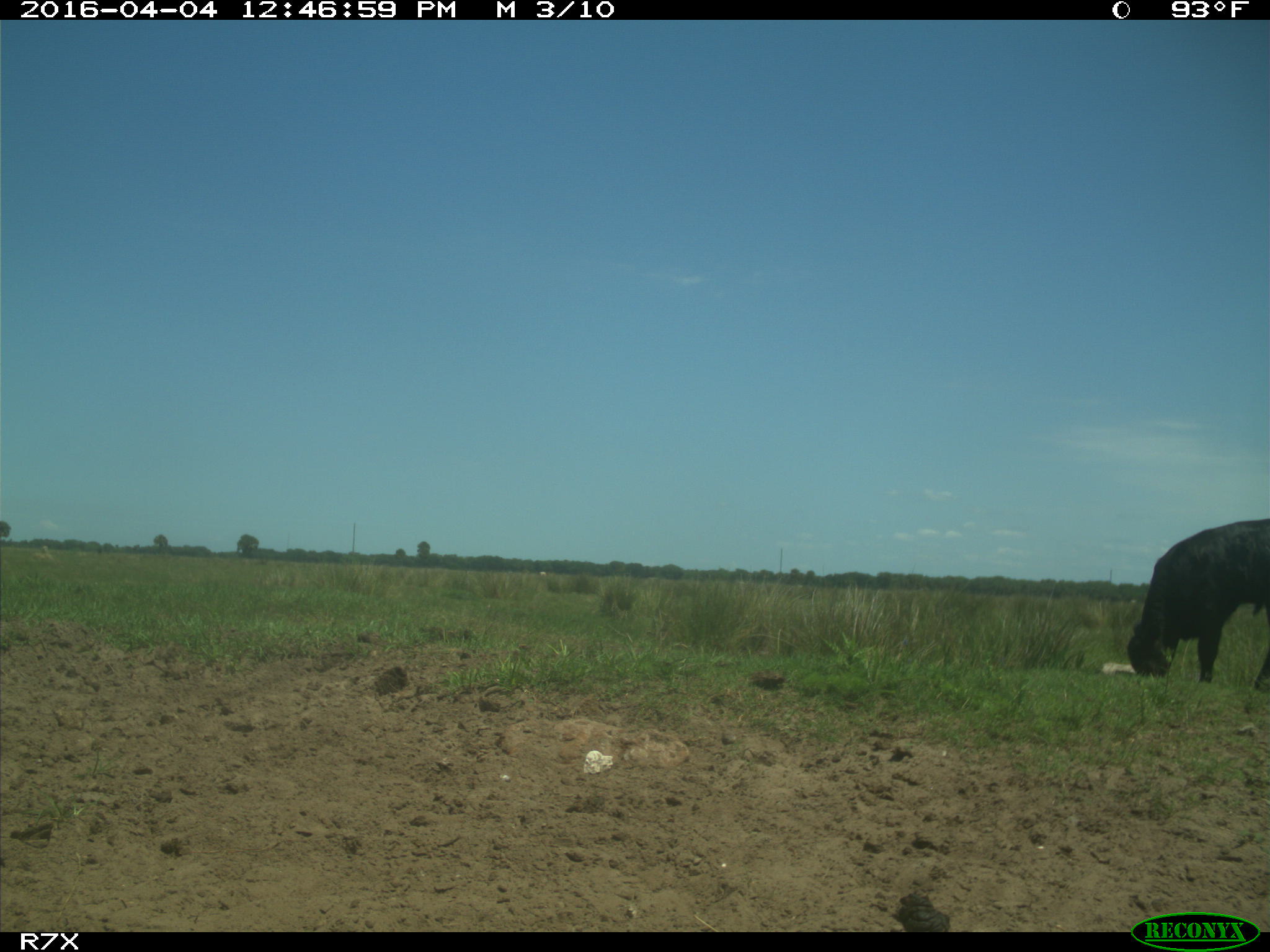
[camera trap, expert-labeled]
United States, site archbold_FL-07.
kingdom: Animalia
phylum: Chordata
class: Mammalia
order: Artiodactyla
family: Bovidae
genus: Bos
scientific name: Bos taurus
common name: domestic cow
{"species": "Bos taurus (domestic cow)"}